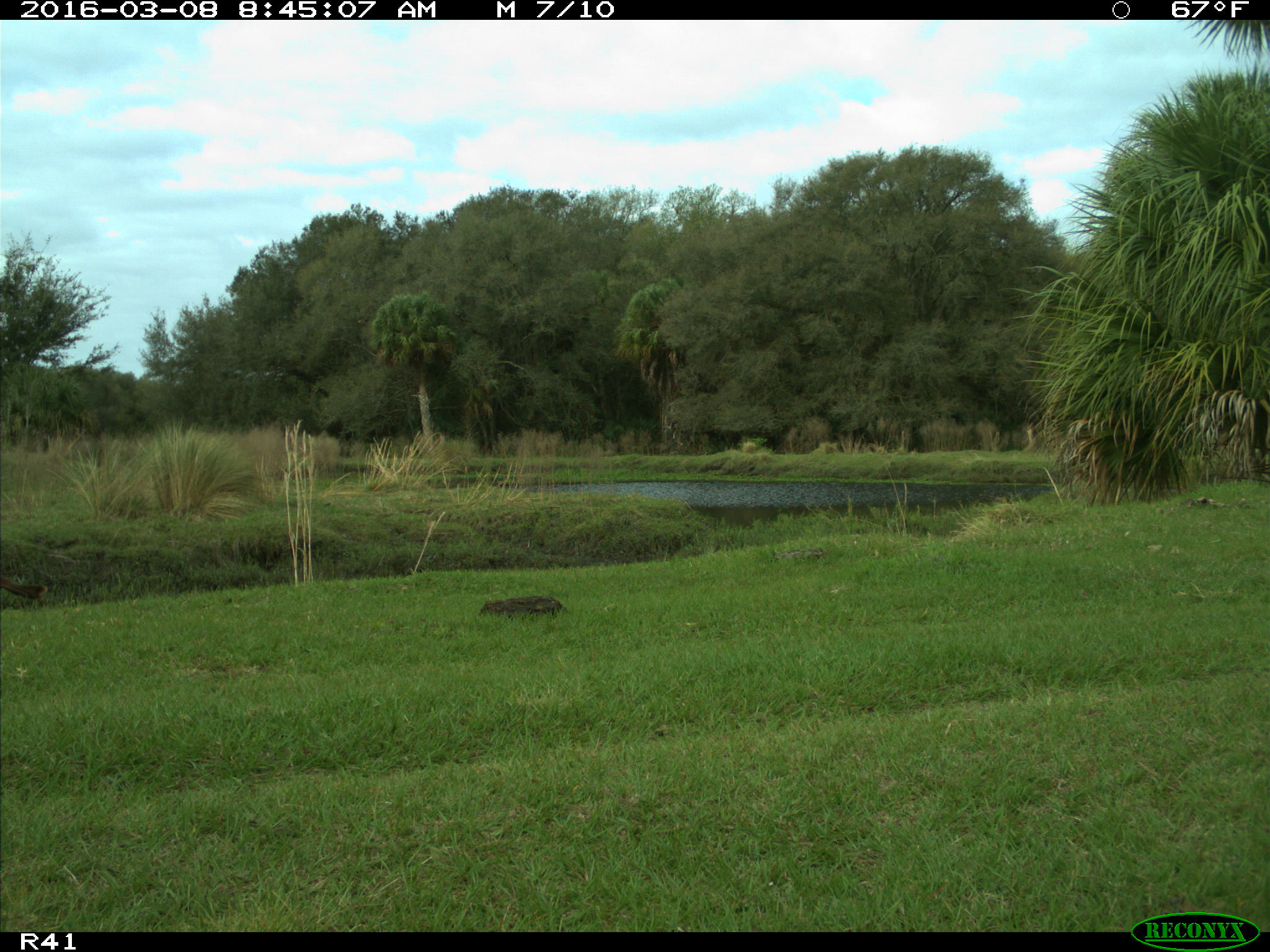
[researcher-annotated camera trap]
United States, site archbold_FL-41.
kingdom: Animalia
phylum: Chordata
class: Aves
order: Galliformes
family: Phasianidae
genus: Meleagris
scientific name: Meleagris gallopavo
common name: wild turkey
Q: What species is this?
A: Meleagris gallopavo (wild turkey).